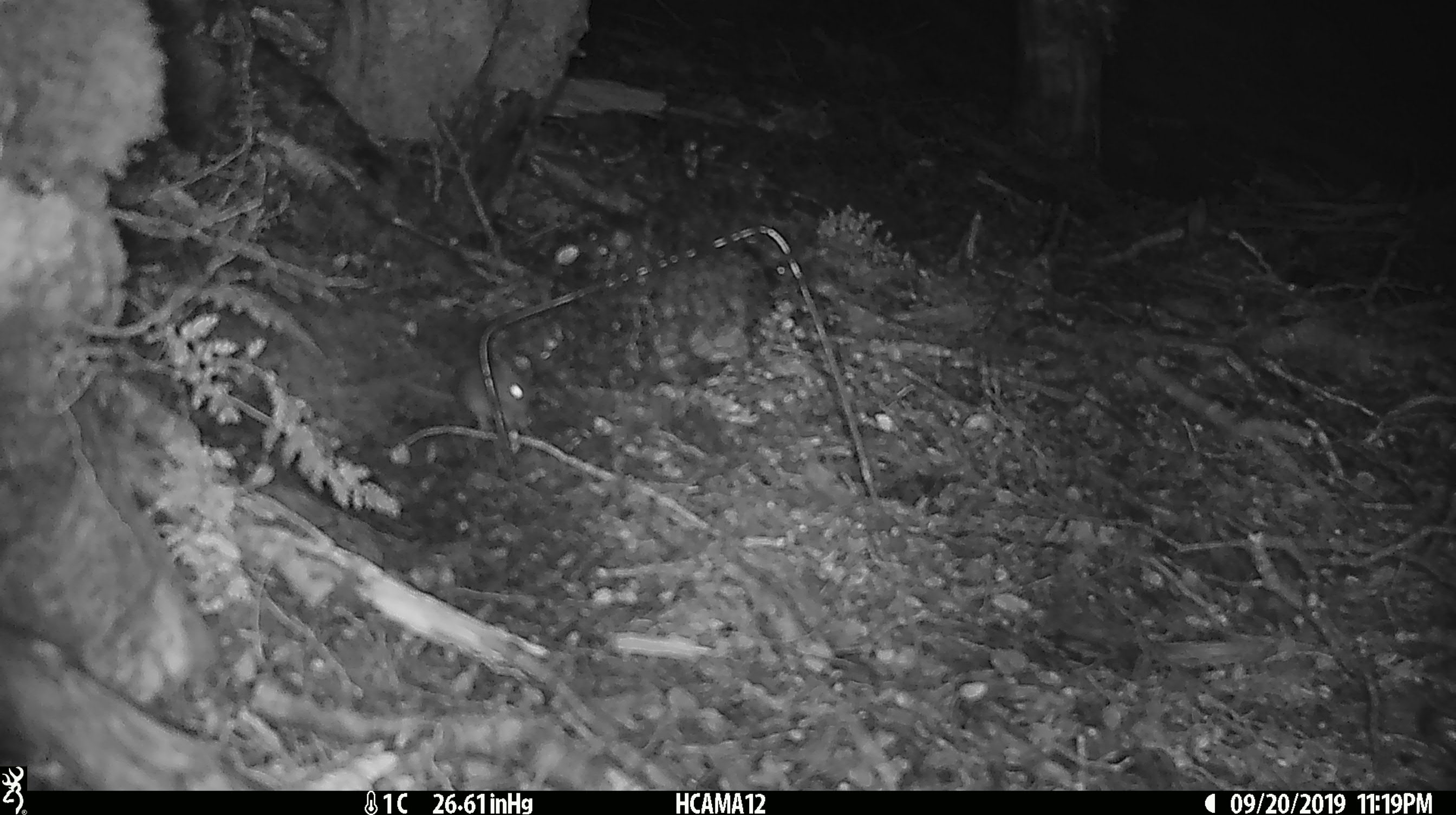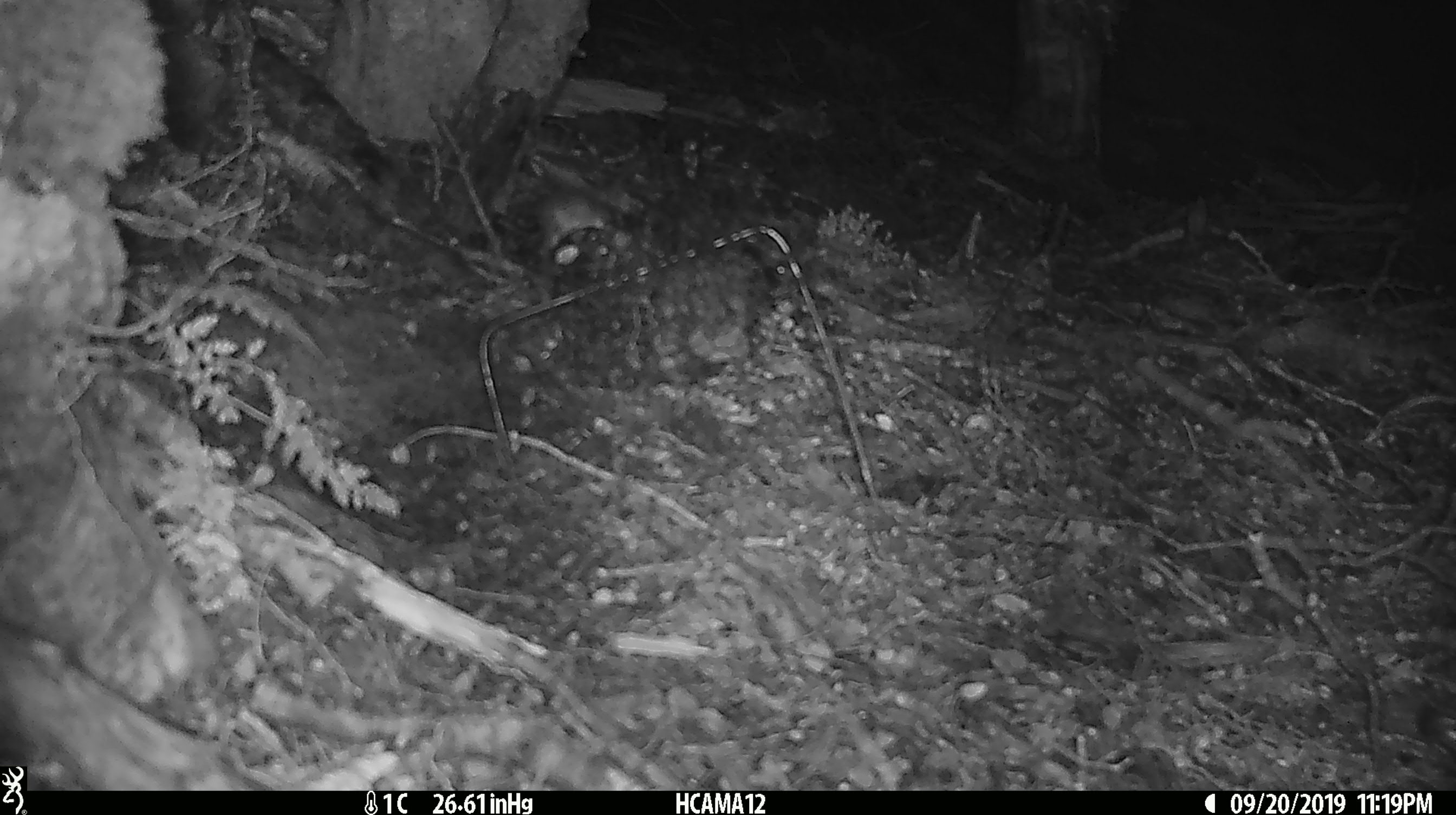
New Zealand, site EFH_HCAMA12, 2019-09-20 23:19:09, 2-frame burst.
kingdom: Animalia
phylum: Chordata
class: Mammalia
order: Rodentia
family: Muridae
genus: Mus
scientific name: Mus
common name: mouse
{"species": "mouse (Mus)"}